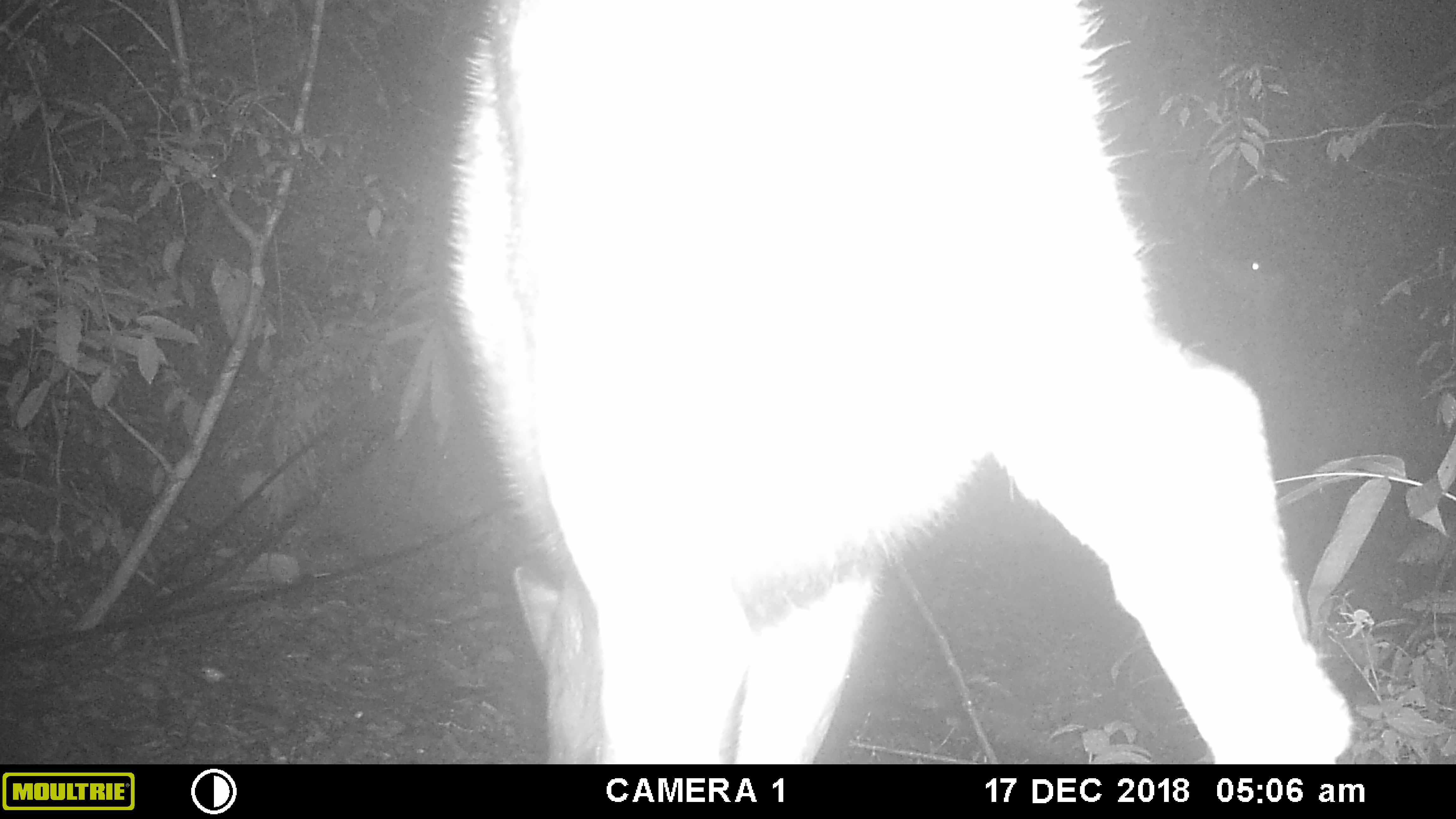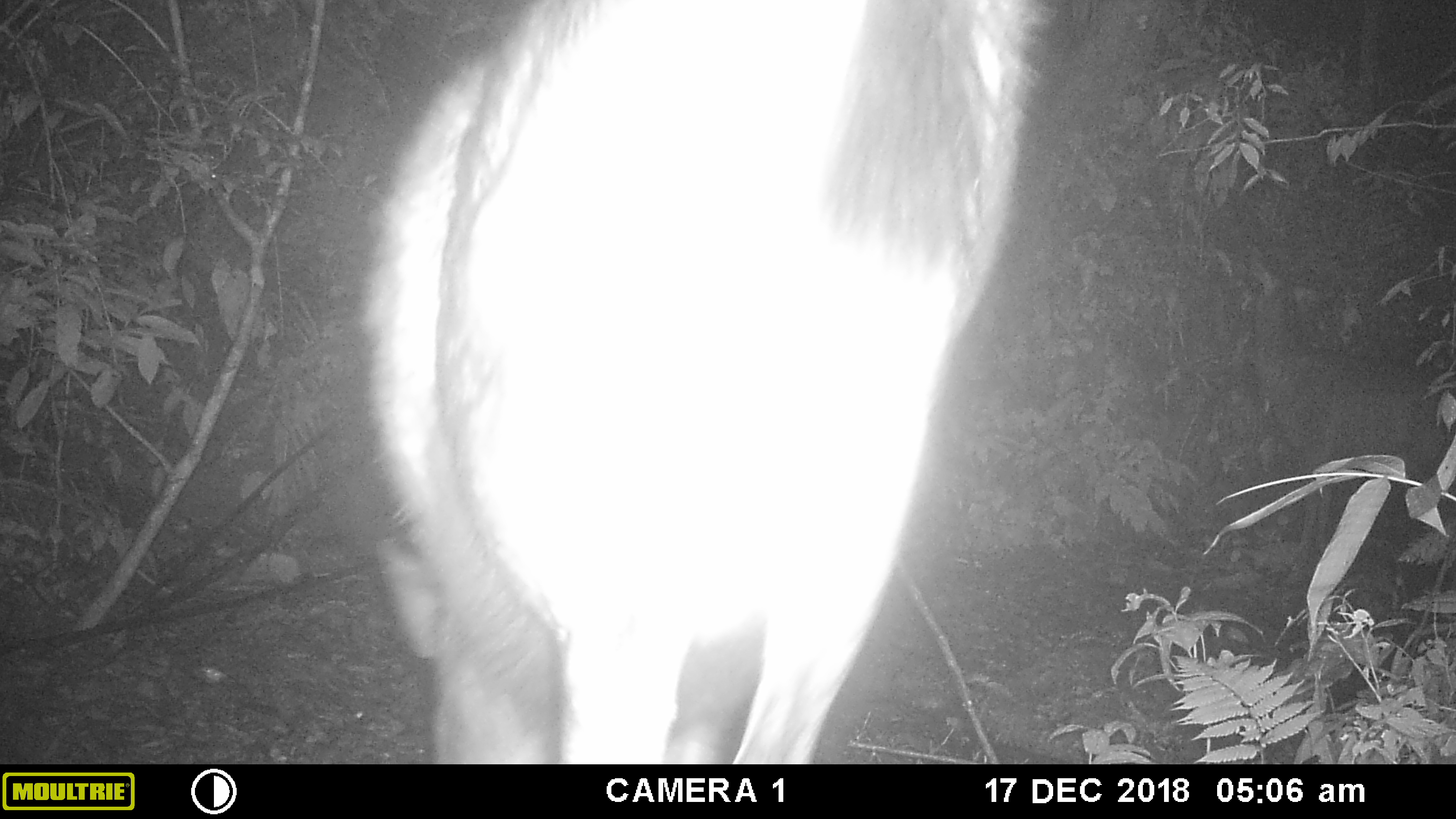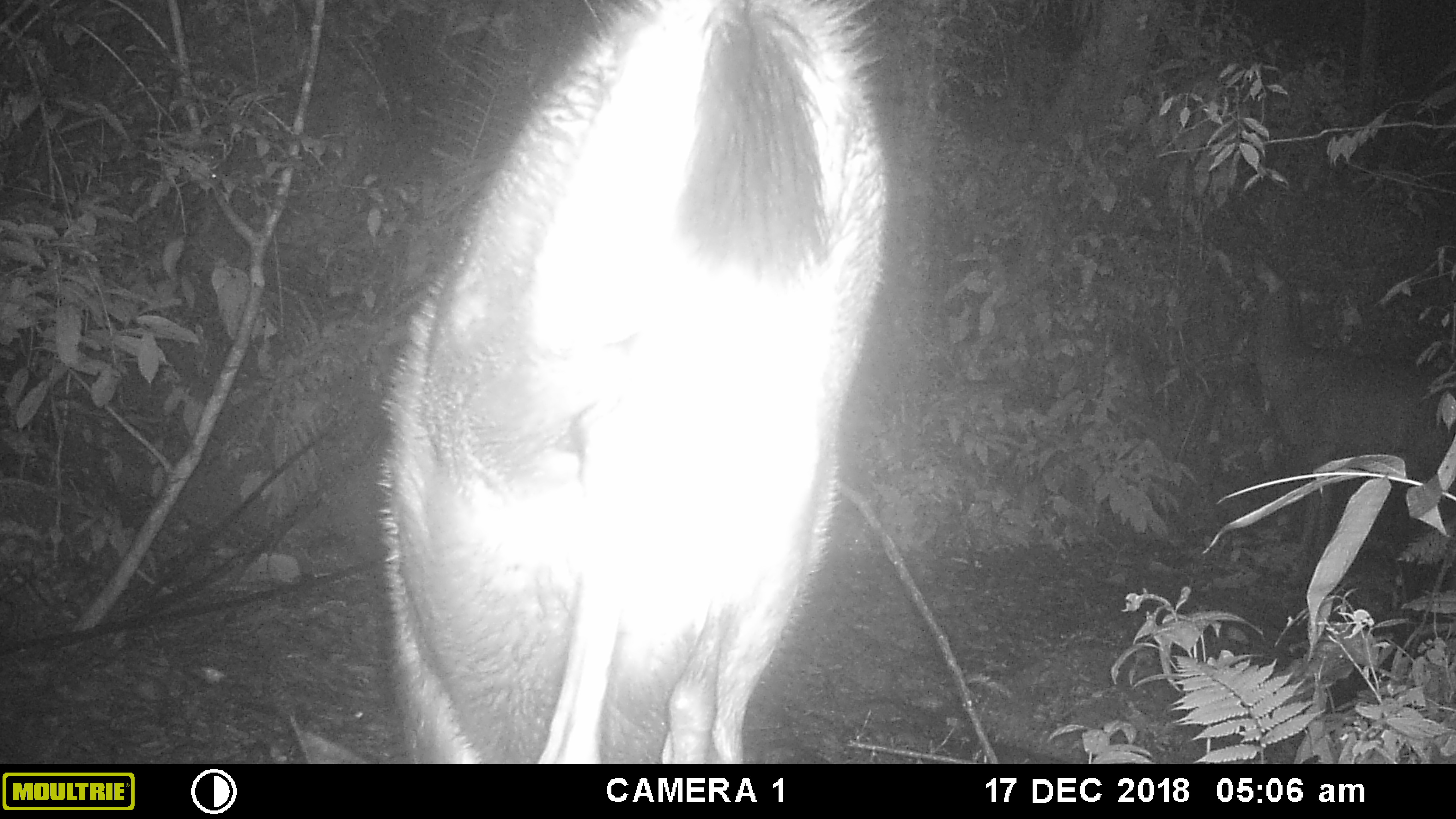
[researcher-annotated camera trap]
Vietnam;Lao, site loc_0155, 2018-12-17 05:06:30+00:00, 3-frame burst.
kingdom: Animalia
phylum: Chordata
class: Mammalia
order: Artiodactyla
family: Cervidae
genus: Rusa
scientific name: Rusa unicolor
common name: sambar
Sambar (Rusa unicolor). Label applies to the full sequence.